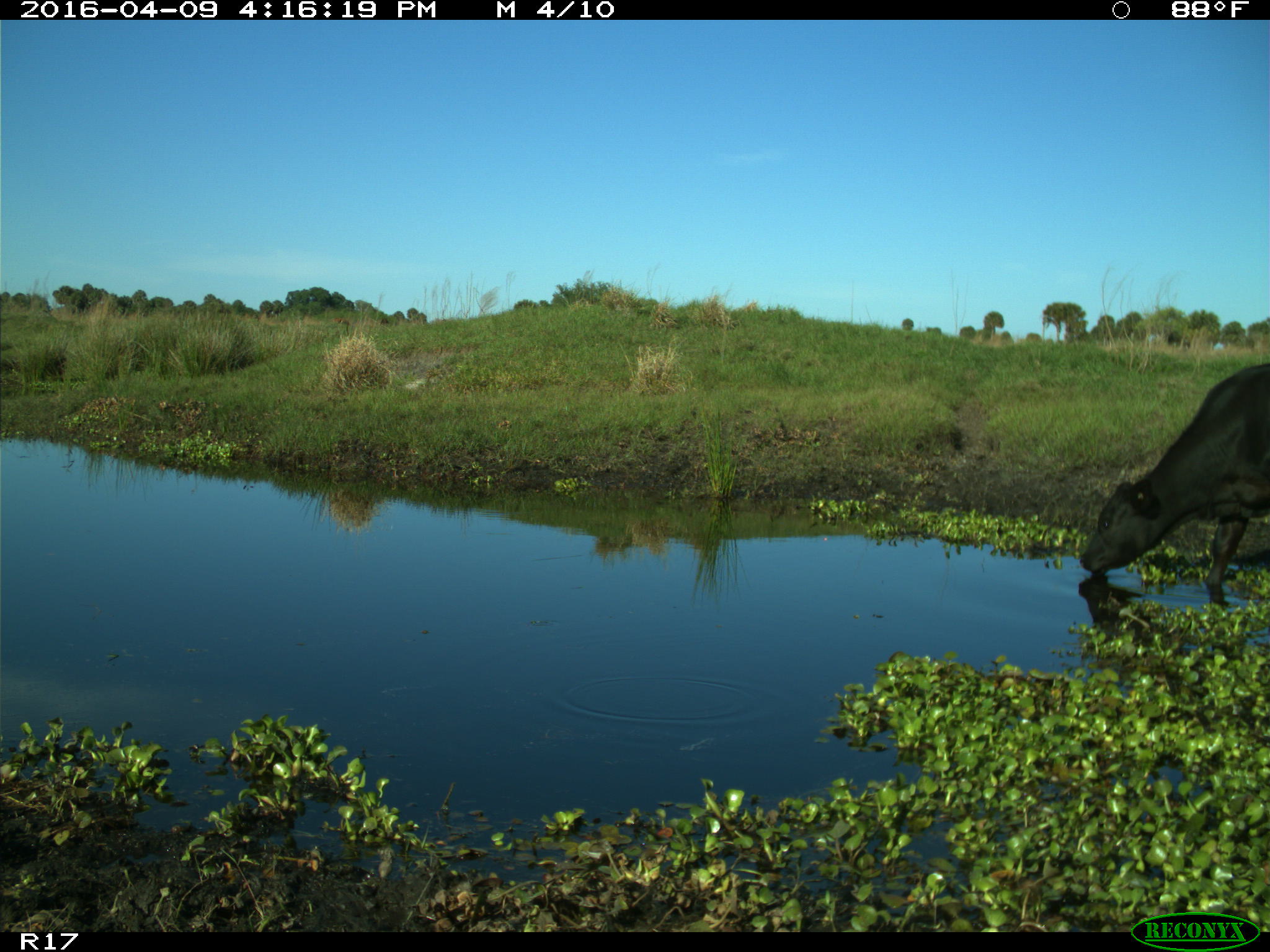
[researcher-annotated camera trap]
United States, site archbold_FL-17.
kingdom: Animalia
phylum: Chordata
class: Mammalia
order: Artiodactyla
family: Bovidae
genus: Bos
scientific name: Bos taurus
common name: domestic cow